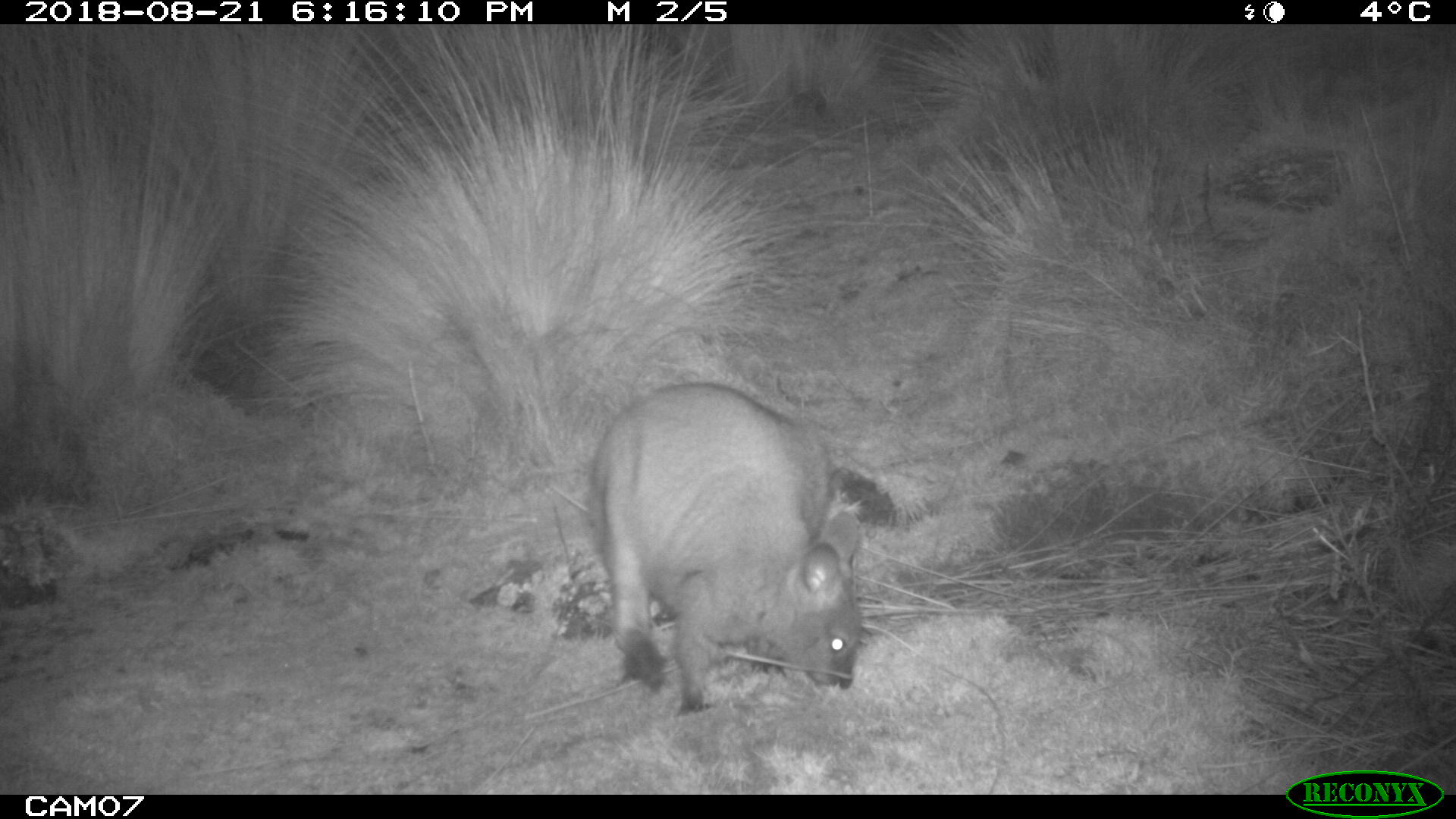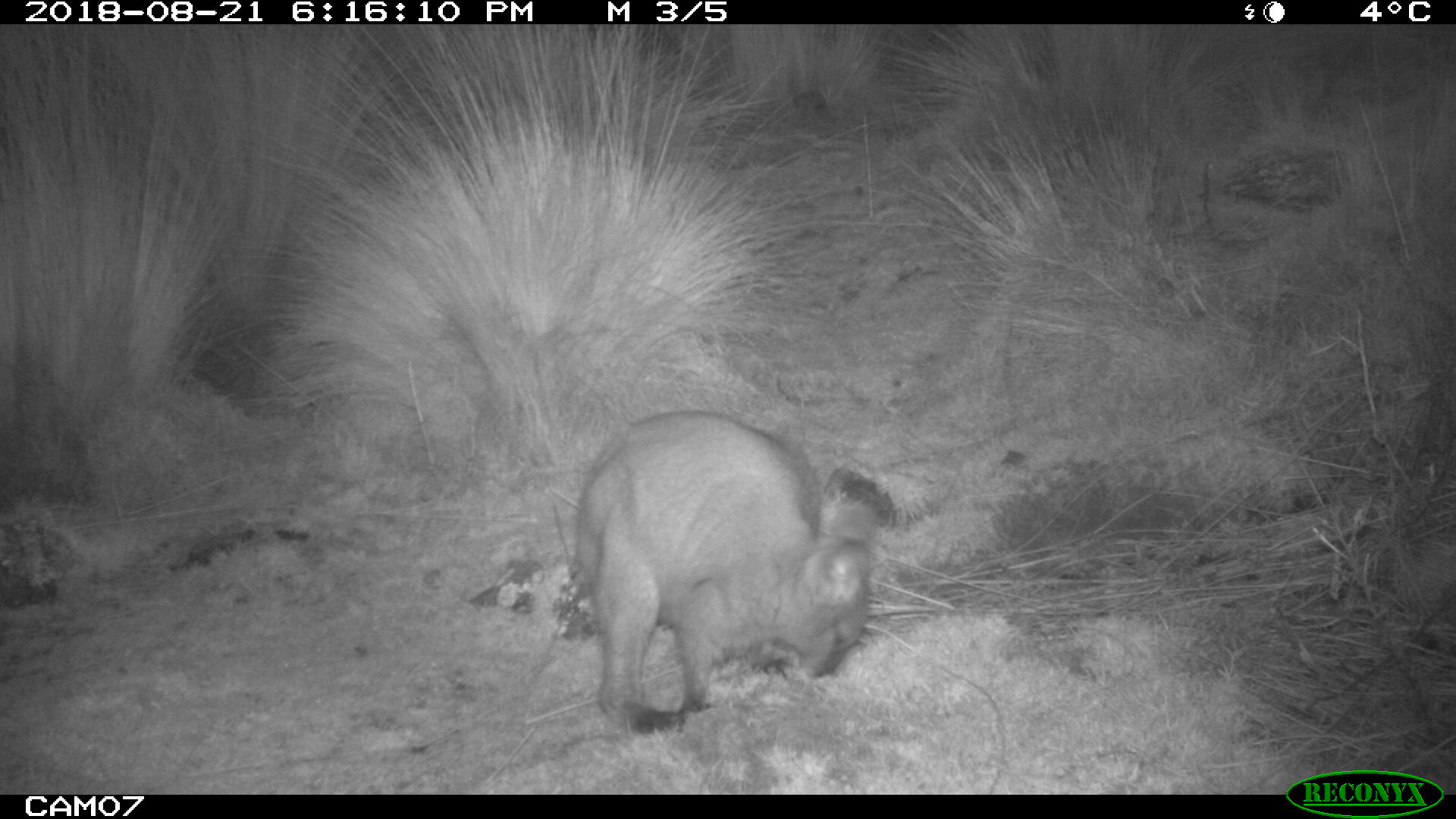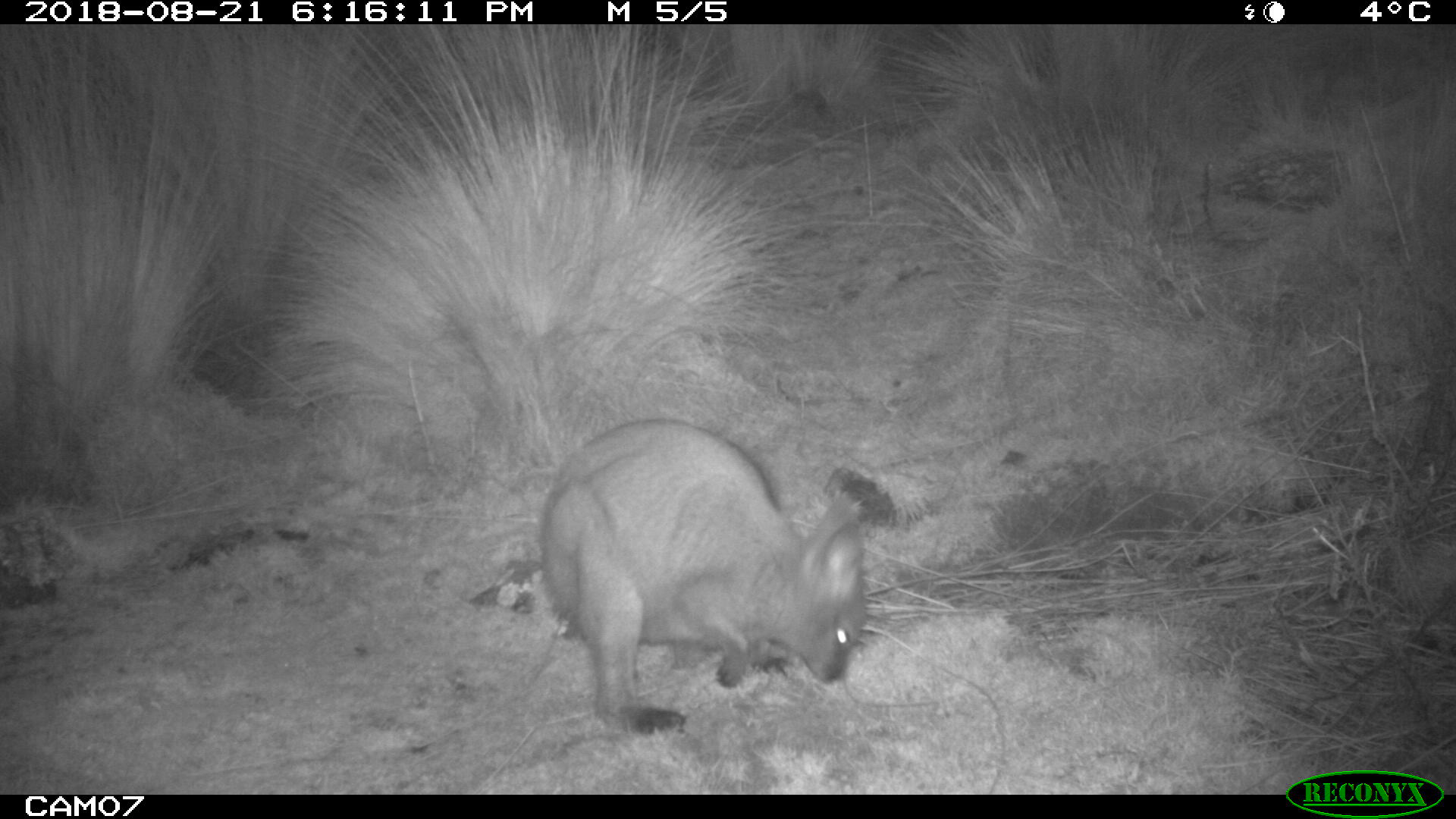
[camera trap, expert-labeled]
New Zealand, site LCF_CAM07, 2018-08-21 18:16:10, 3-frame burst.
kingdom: Animalia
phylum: Chordata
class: Mammalia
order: Diprotodontia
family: Macropodidae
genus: Notamacropus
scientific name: Notamacropus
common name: wallaby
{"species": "wallaby (Notamacropus)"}